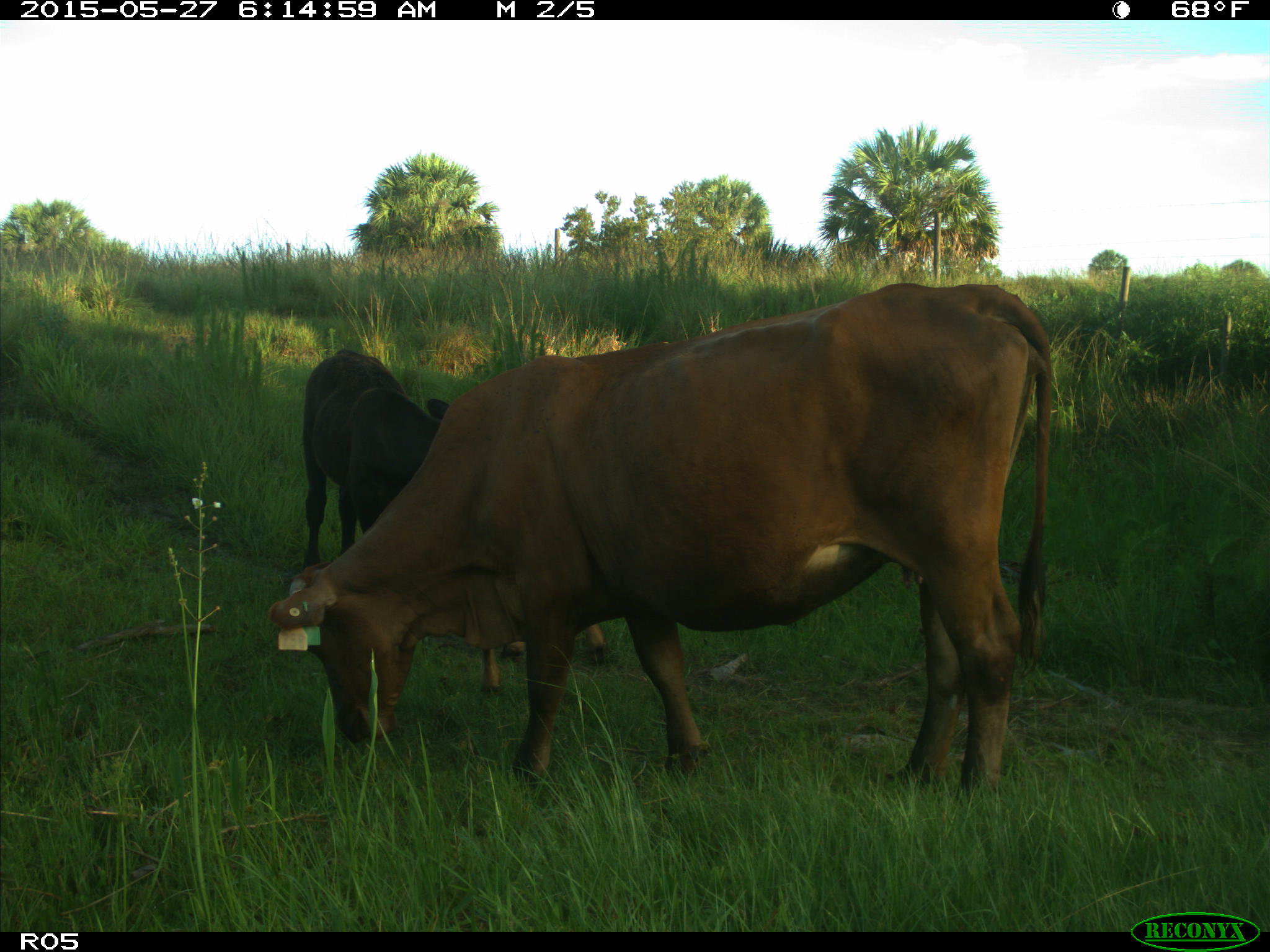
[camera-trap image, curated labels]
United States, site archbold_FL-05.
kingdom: Animalia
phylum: Chordata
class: Mammalia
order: Artiodactyla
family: Bovidae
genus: Bos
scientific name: Bos taurus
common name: domestic cow